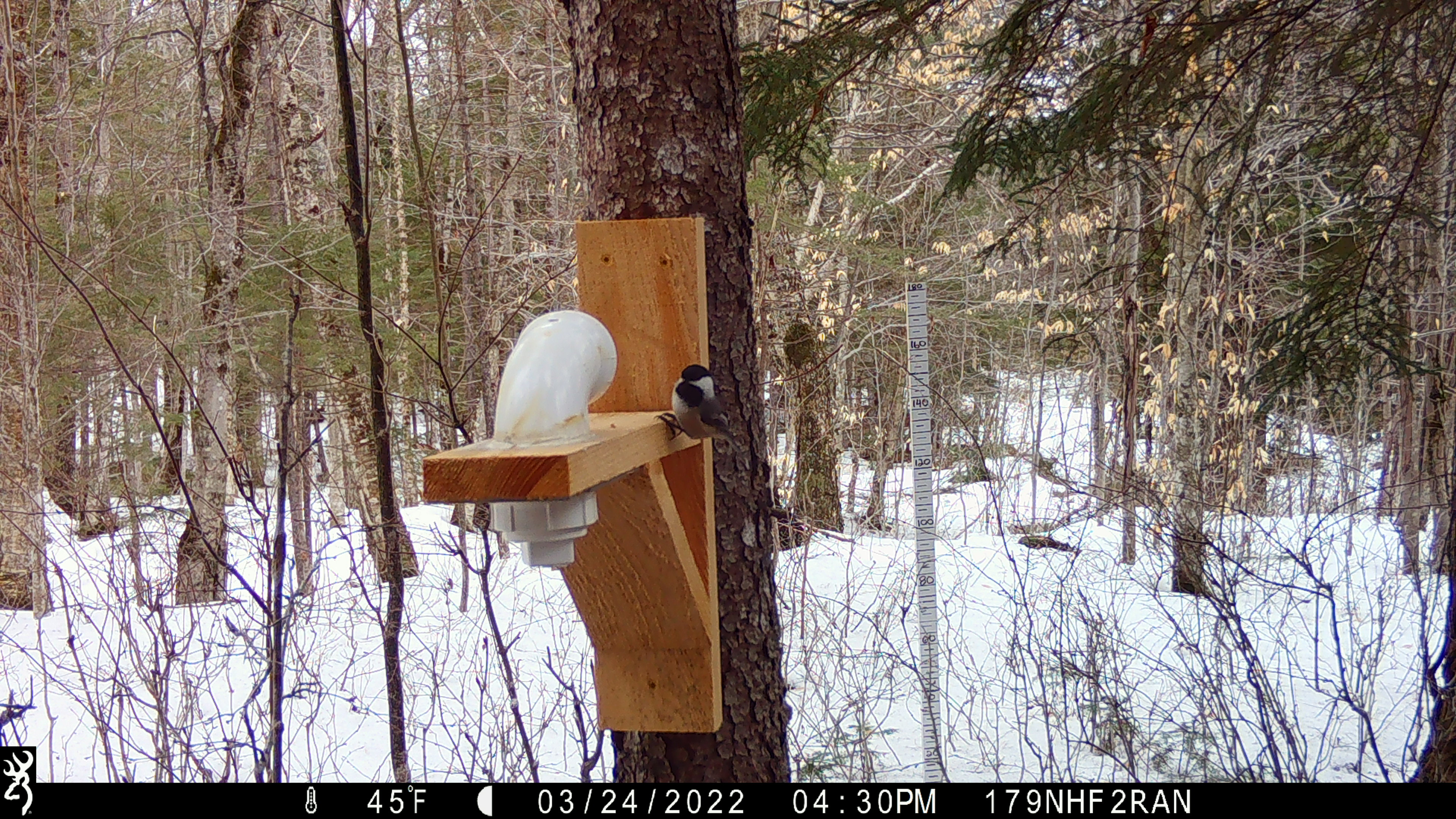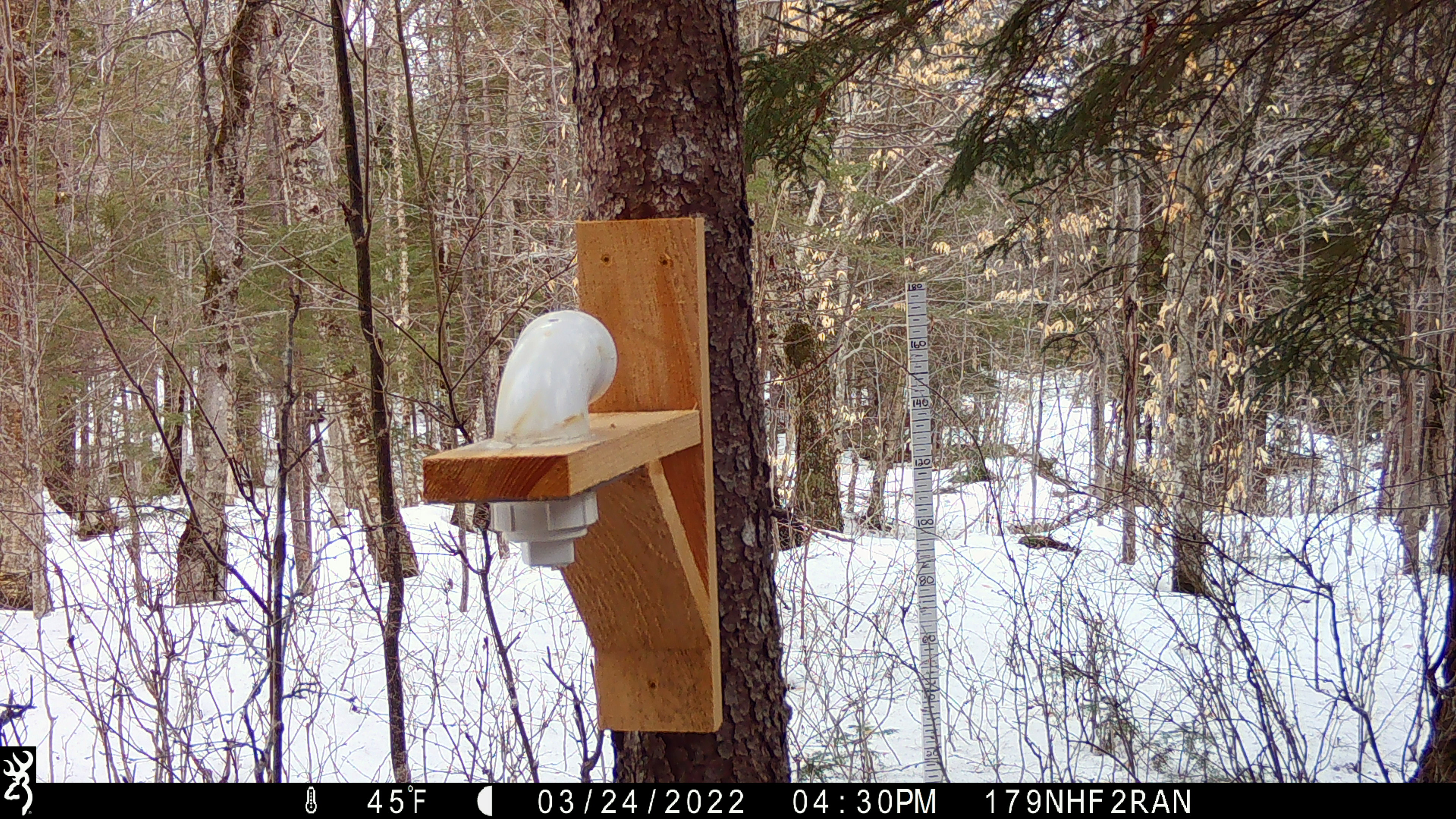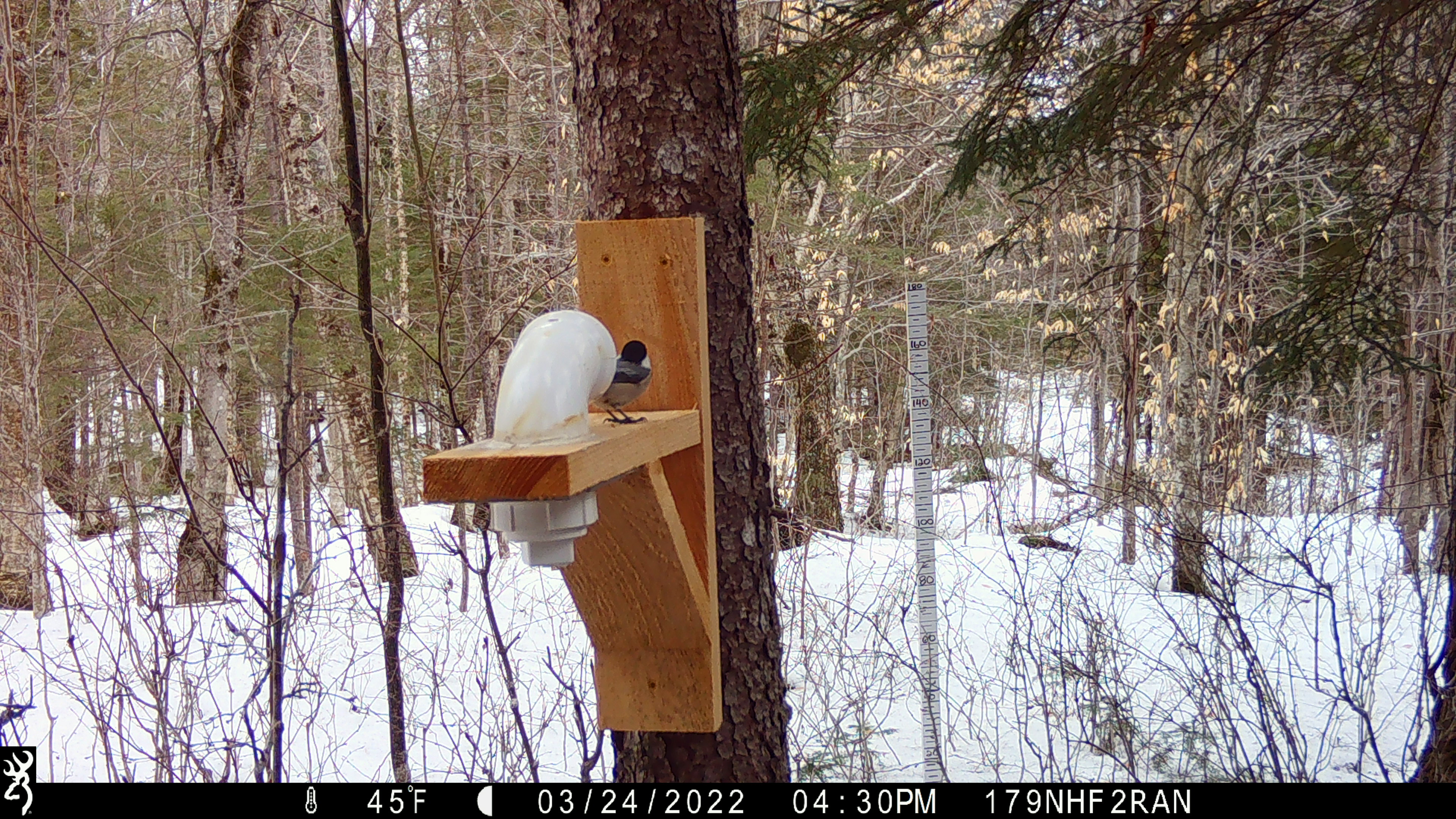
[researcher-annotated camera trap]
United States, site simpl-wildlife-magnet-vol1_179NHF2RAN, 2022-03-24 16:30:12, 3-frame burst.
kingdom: Animalia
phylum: Chordata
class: Aves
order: Passeriformes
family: Paridae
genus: Poecile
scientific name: Poecile atricapillus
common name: black-capped chickadee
Black-capped chickadee (Poecile atricapillus).